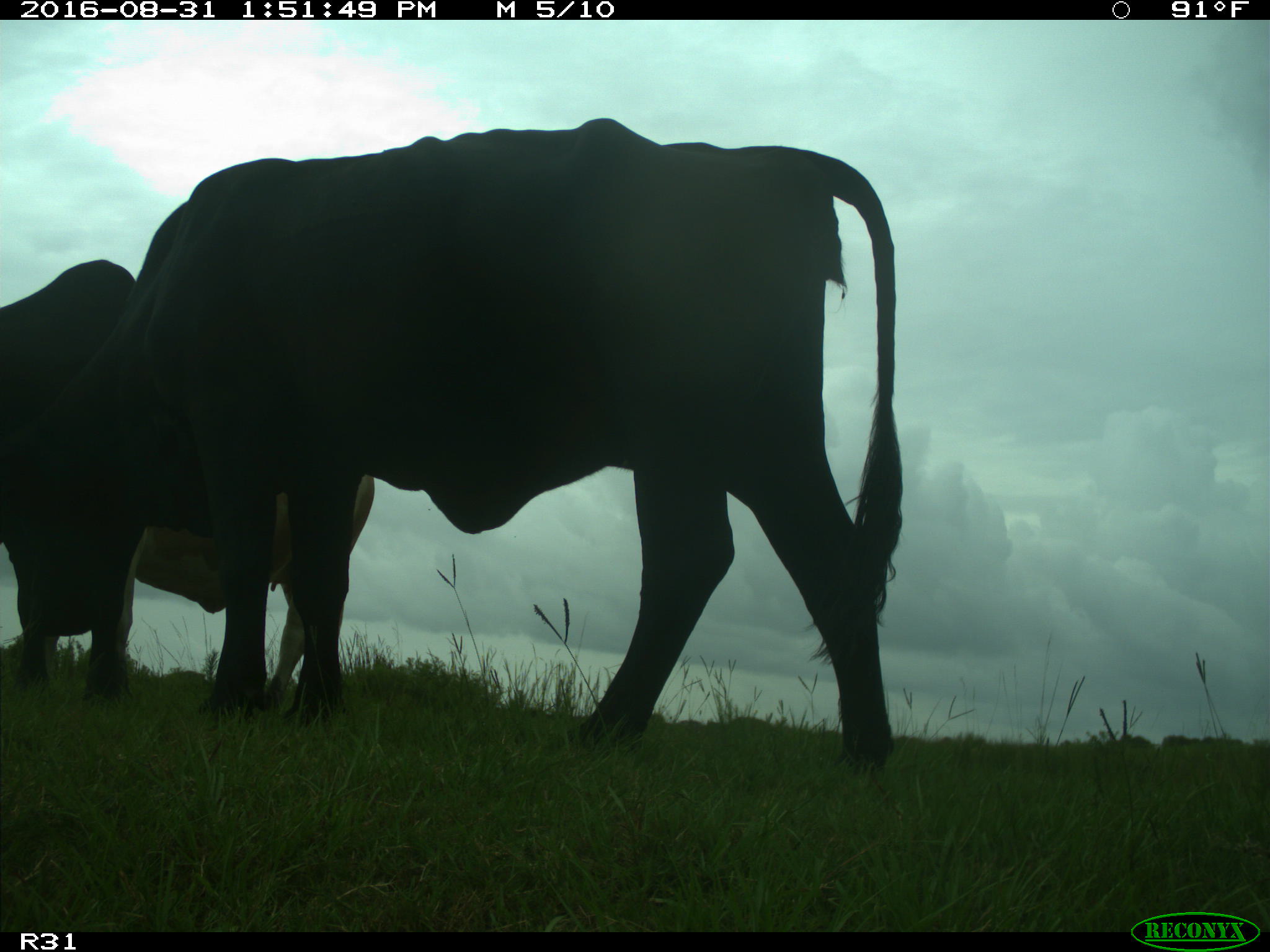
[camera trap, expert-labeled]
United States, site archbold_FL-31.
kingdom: Animalia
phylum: Chordata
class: Mammalia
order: Artiodactyla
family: Bovidae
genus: Bos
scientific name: Bos taurus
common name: domestic cow